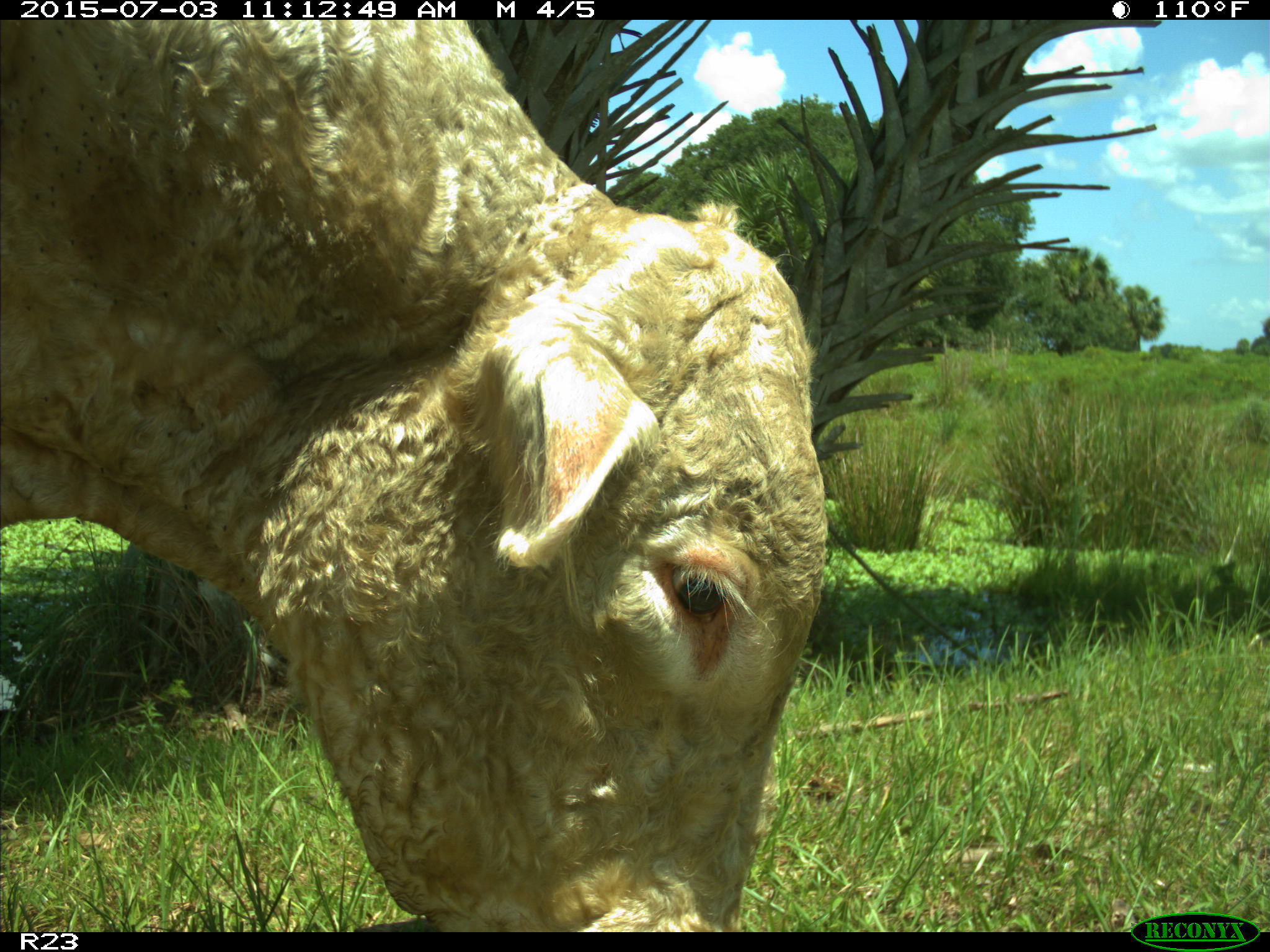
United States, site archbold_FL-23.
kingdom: Animalia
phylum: Chordata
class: Mammalia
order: Artiodactyla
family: Bovidae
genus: Bos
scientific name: Bos taurus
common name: domestic cow